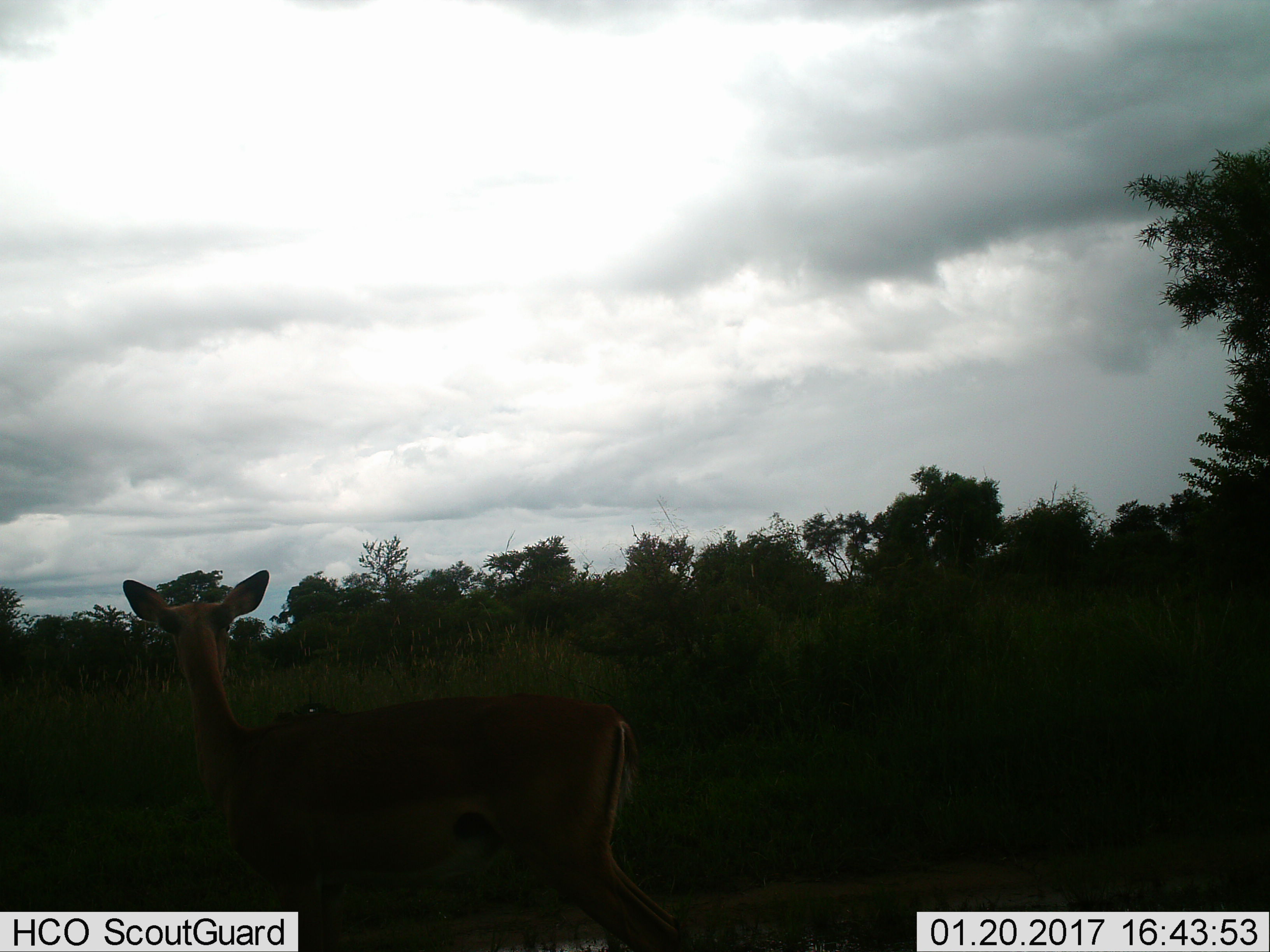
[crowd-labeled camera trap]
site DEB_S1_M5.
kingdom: Animalia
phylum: Chordata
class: Mammalia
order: Artiodactyla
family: Bovidae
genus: Aepyceros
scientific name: Aepyceros melampus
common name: impala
Impala (Aepyceros melampus), count 1. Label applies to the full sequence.